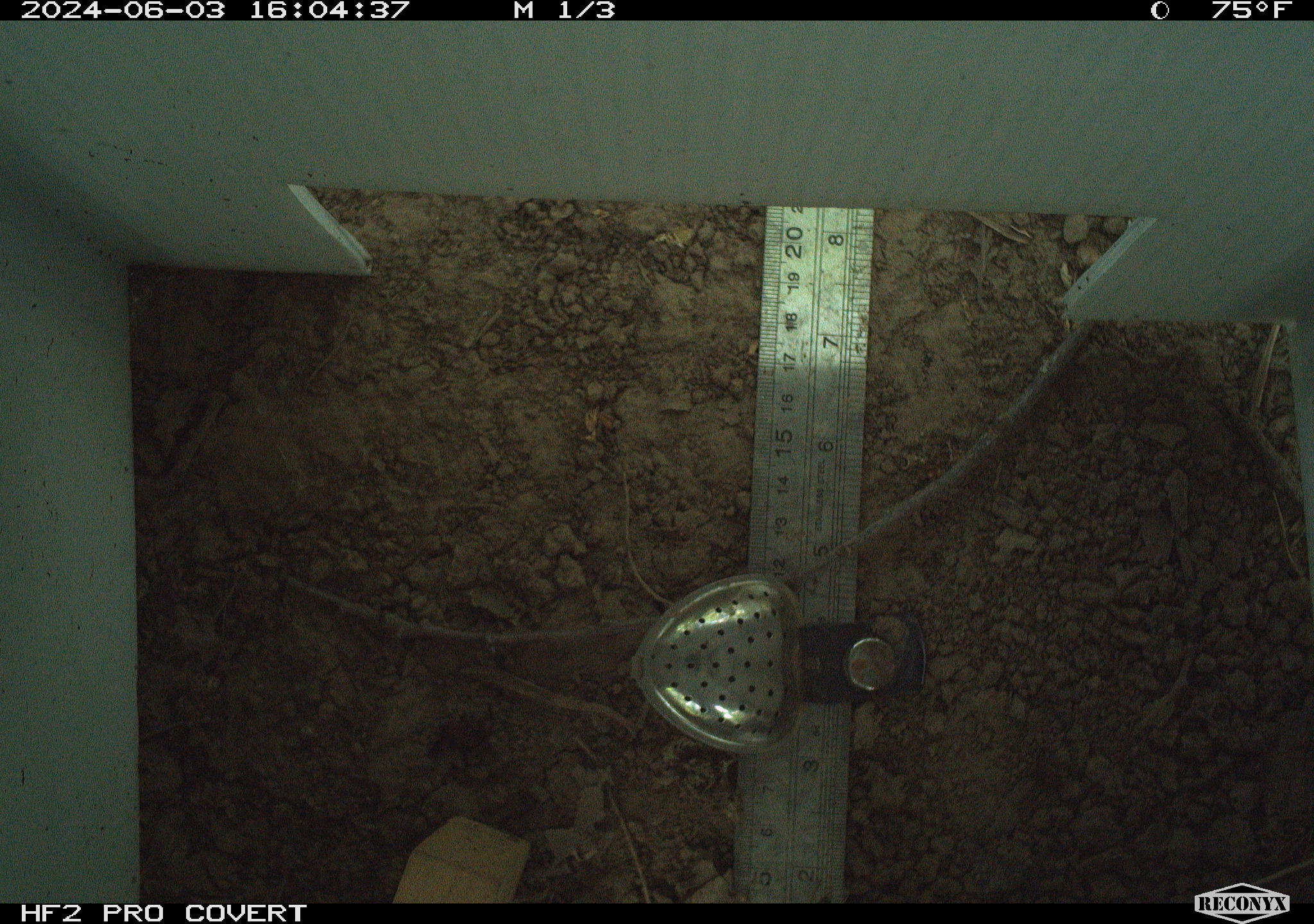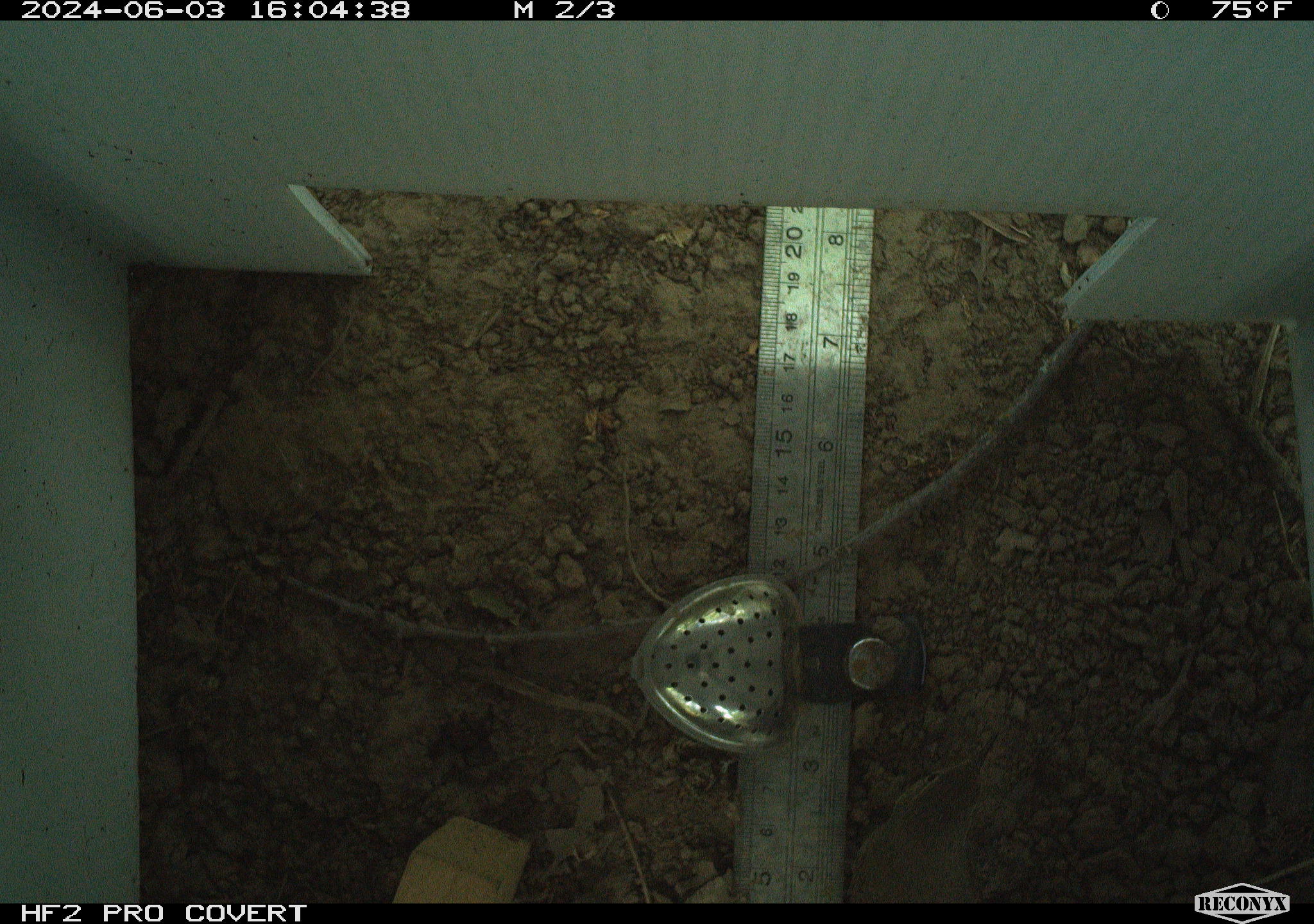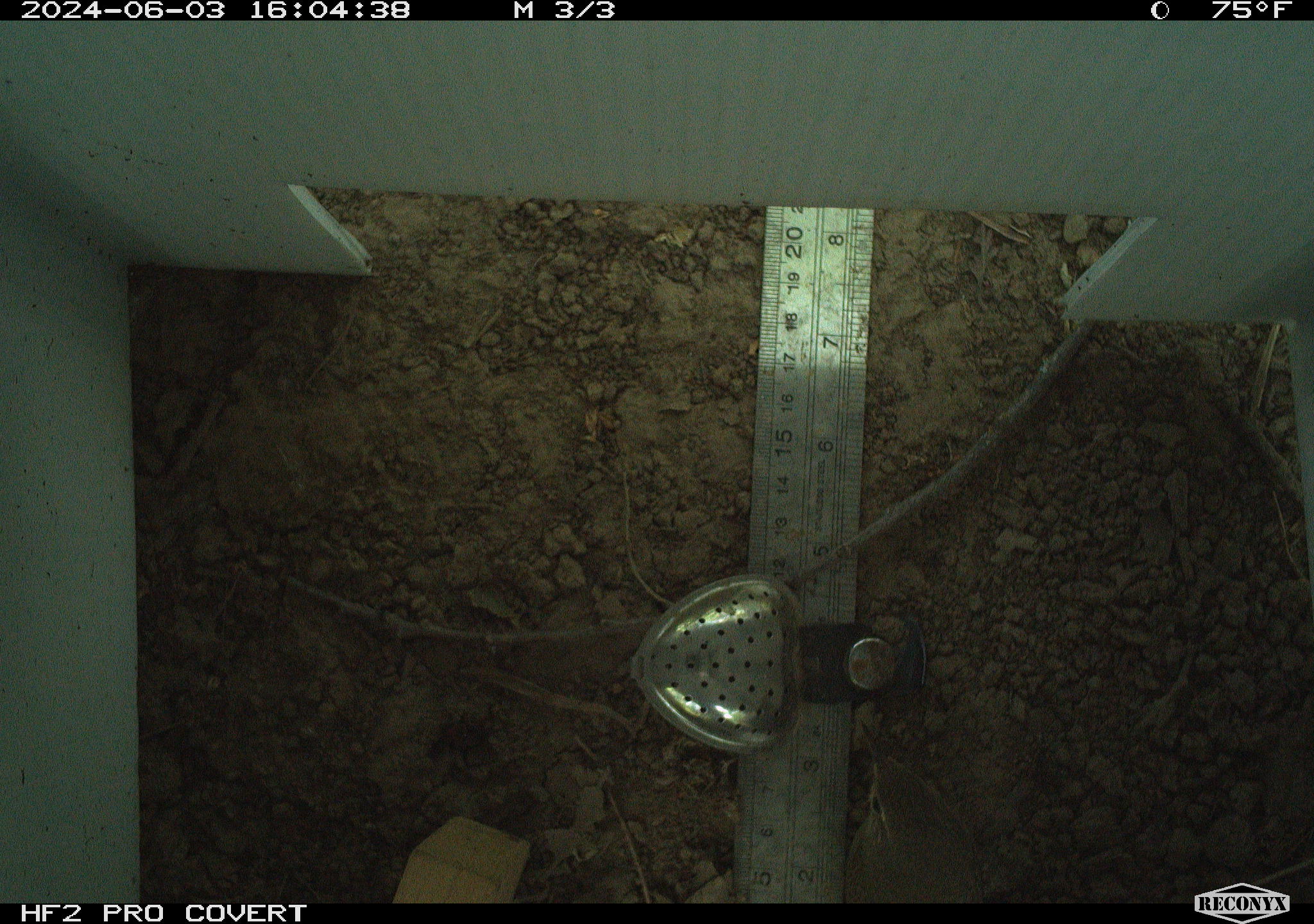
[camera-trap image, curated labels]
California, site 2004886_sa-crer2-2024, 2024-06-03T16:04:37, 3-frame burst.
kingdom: Animalia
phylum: Chordata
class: Aves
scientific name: Aves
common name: bird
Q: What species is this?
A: Bird (Aves).